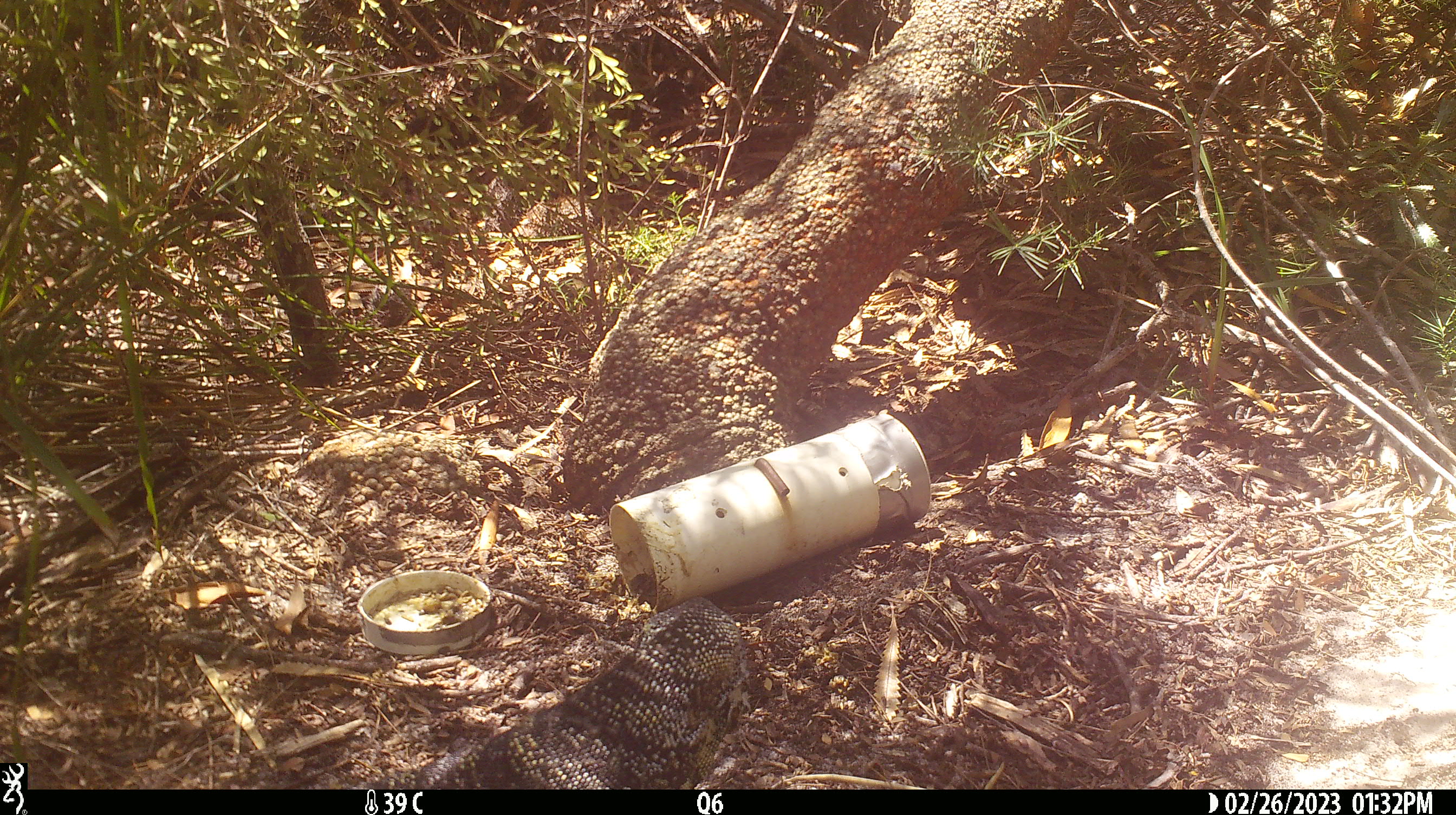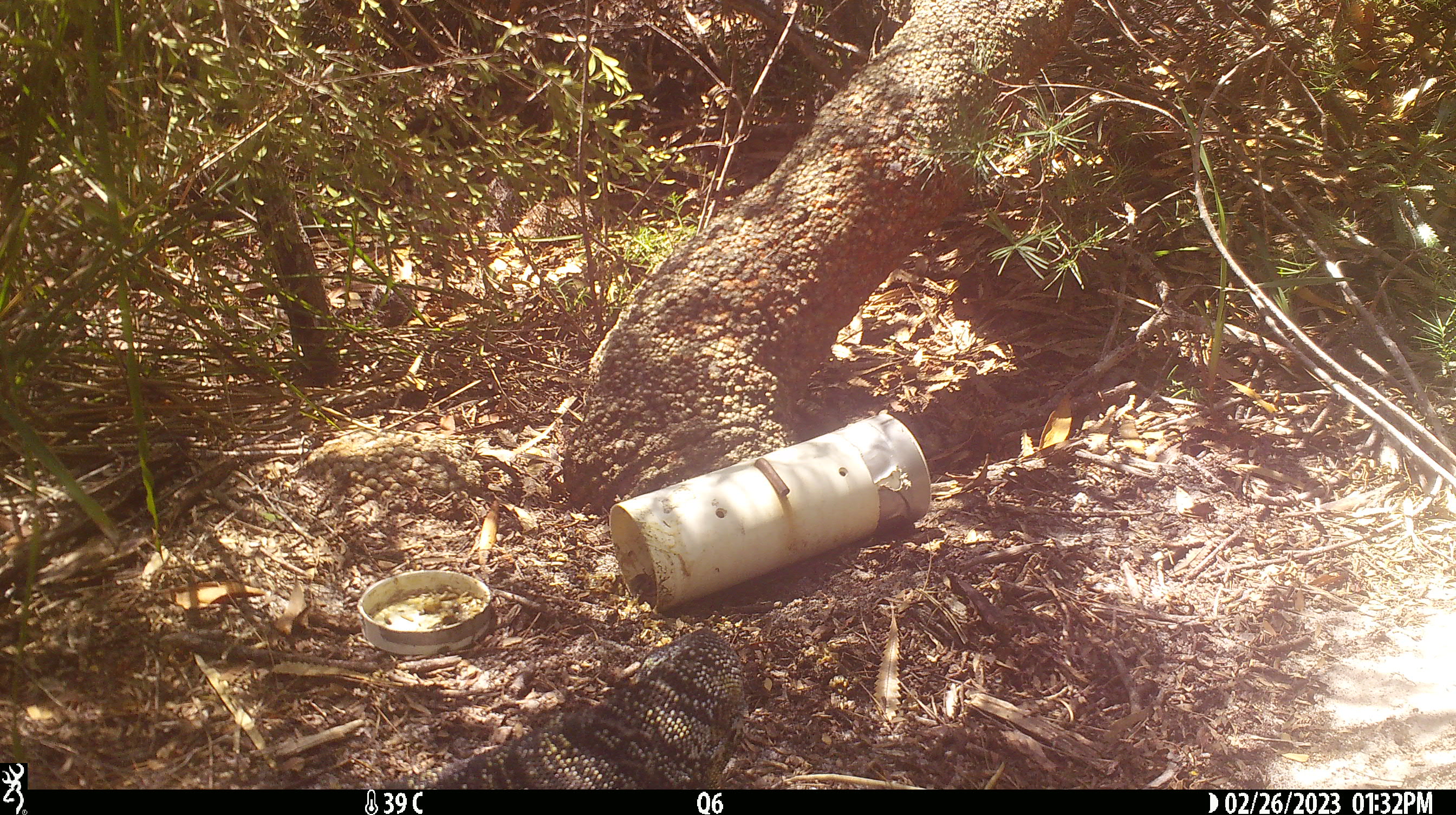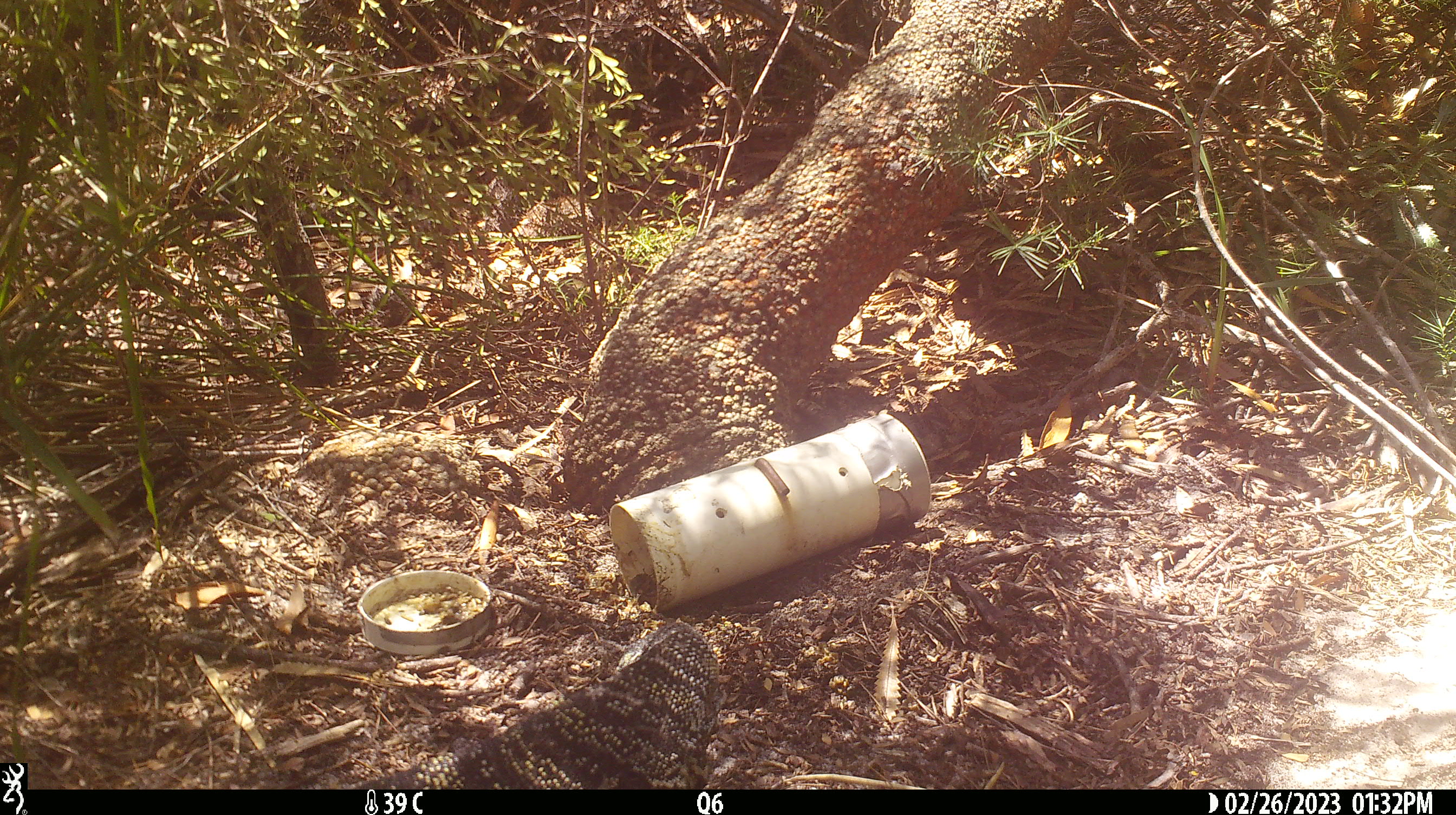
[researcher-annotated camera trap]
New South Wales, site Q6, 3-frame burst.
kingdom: Animalia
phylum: Chordata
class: Reptilia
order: Squamata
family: Varanidae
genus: Varanus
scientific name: Varanus varius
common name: lace monitor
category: goanna